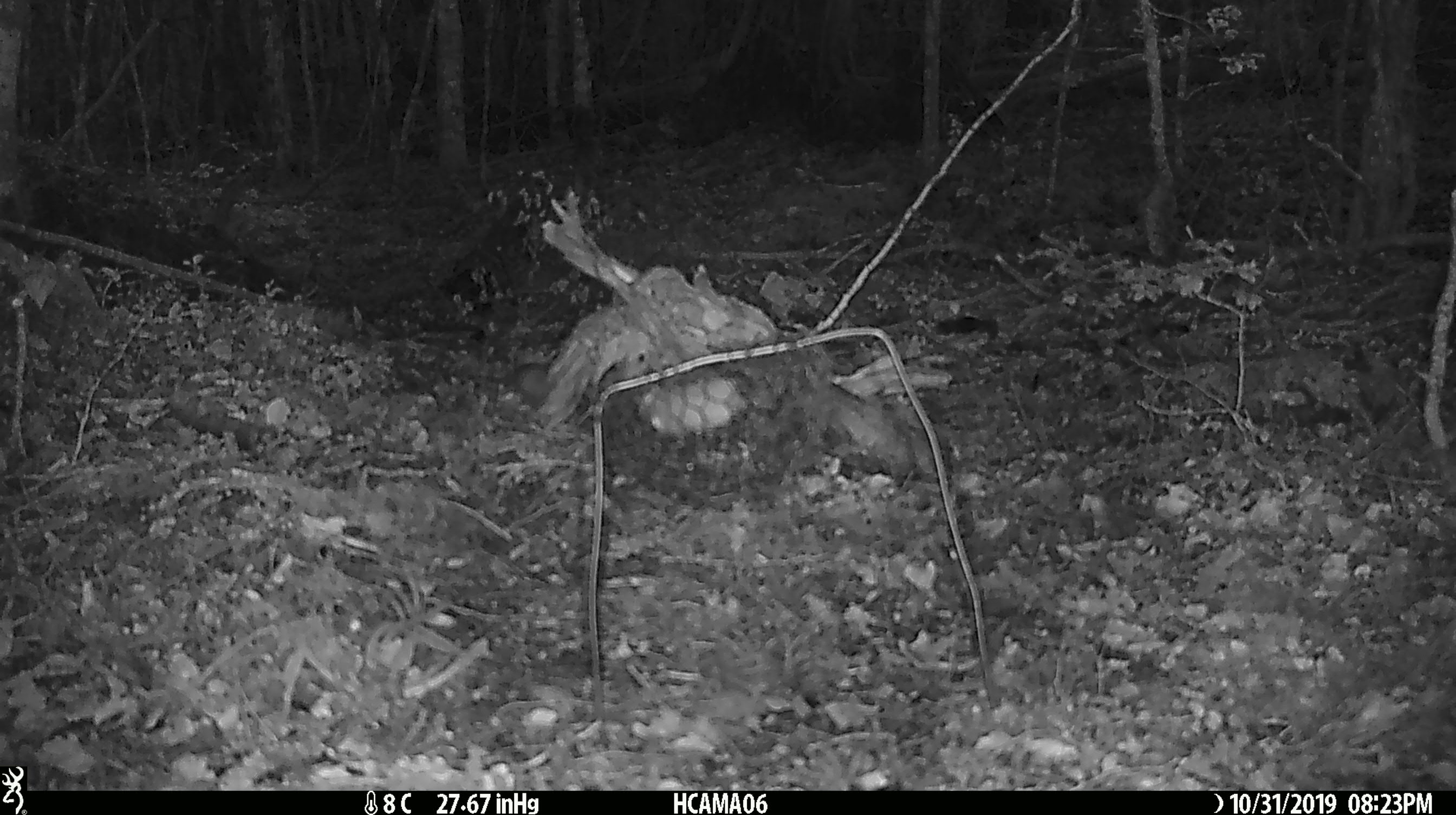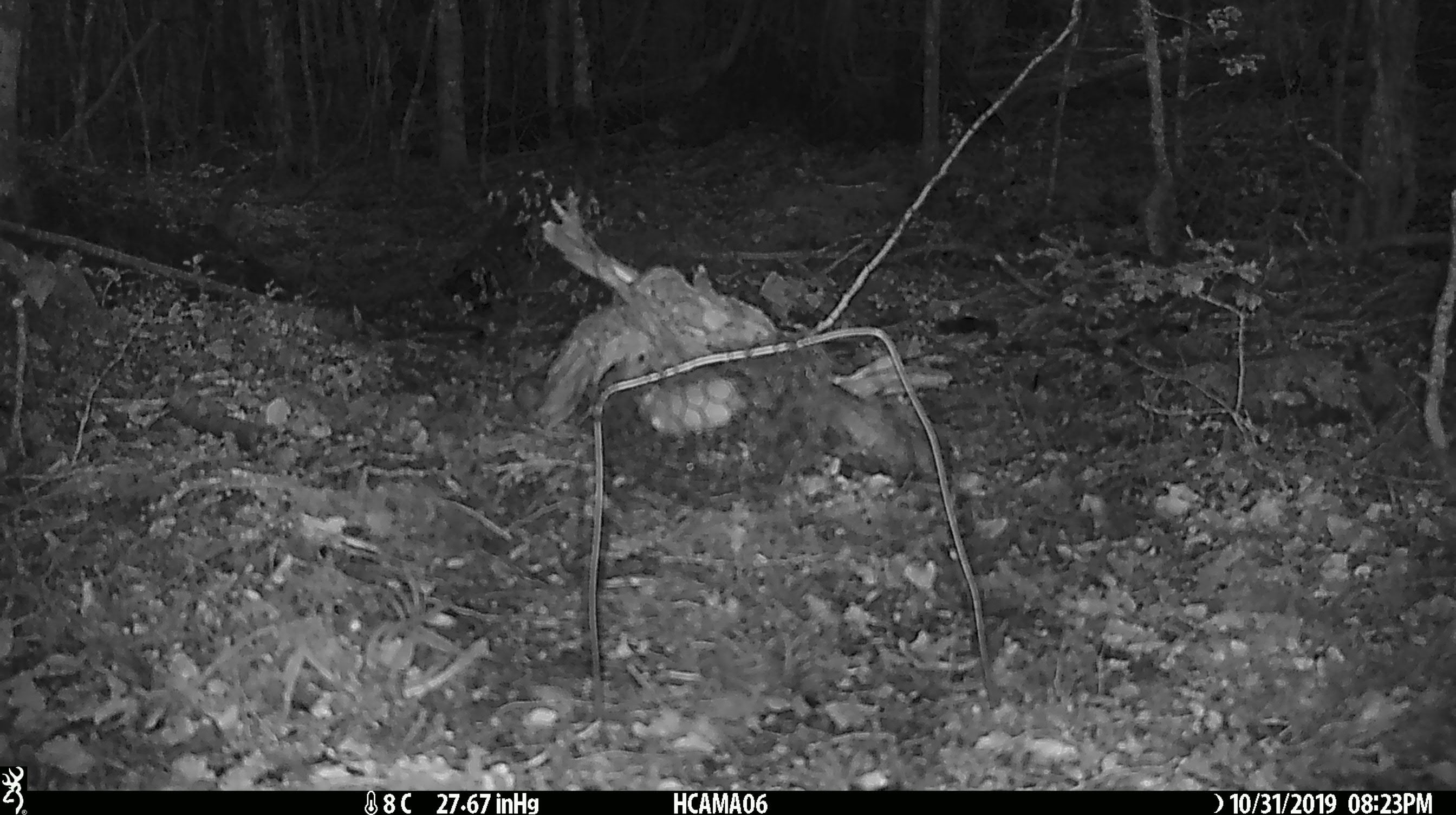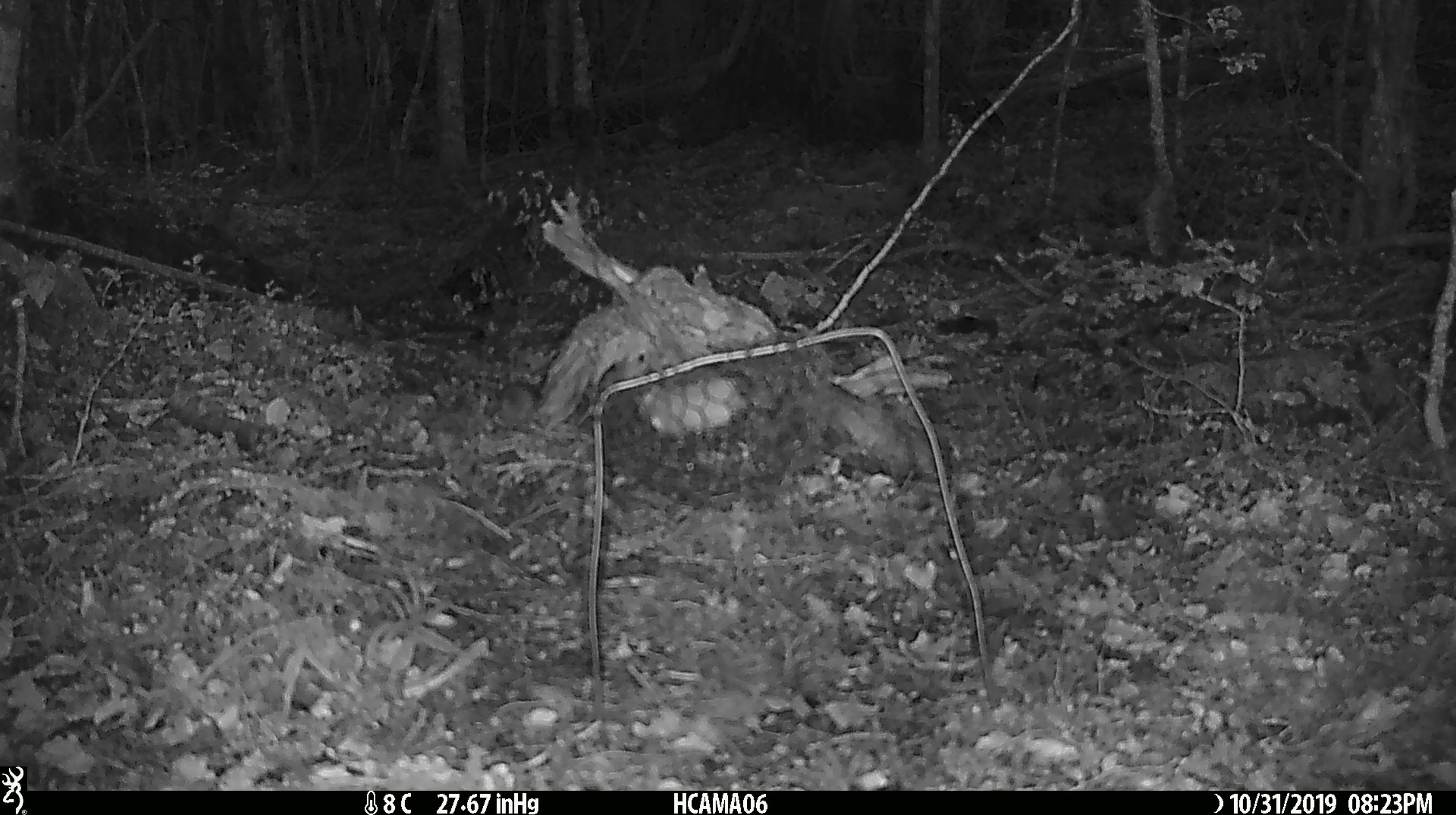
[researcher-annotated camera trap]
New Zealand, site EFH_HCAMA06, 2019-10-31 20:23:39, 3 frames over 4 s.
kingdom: Animalia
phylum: Chordata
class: Mammalia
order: Rodentia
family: Muridae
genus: Mus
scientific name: Mus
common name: mouse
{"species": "mouse (Mus)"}